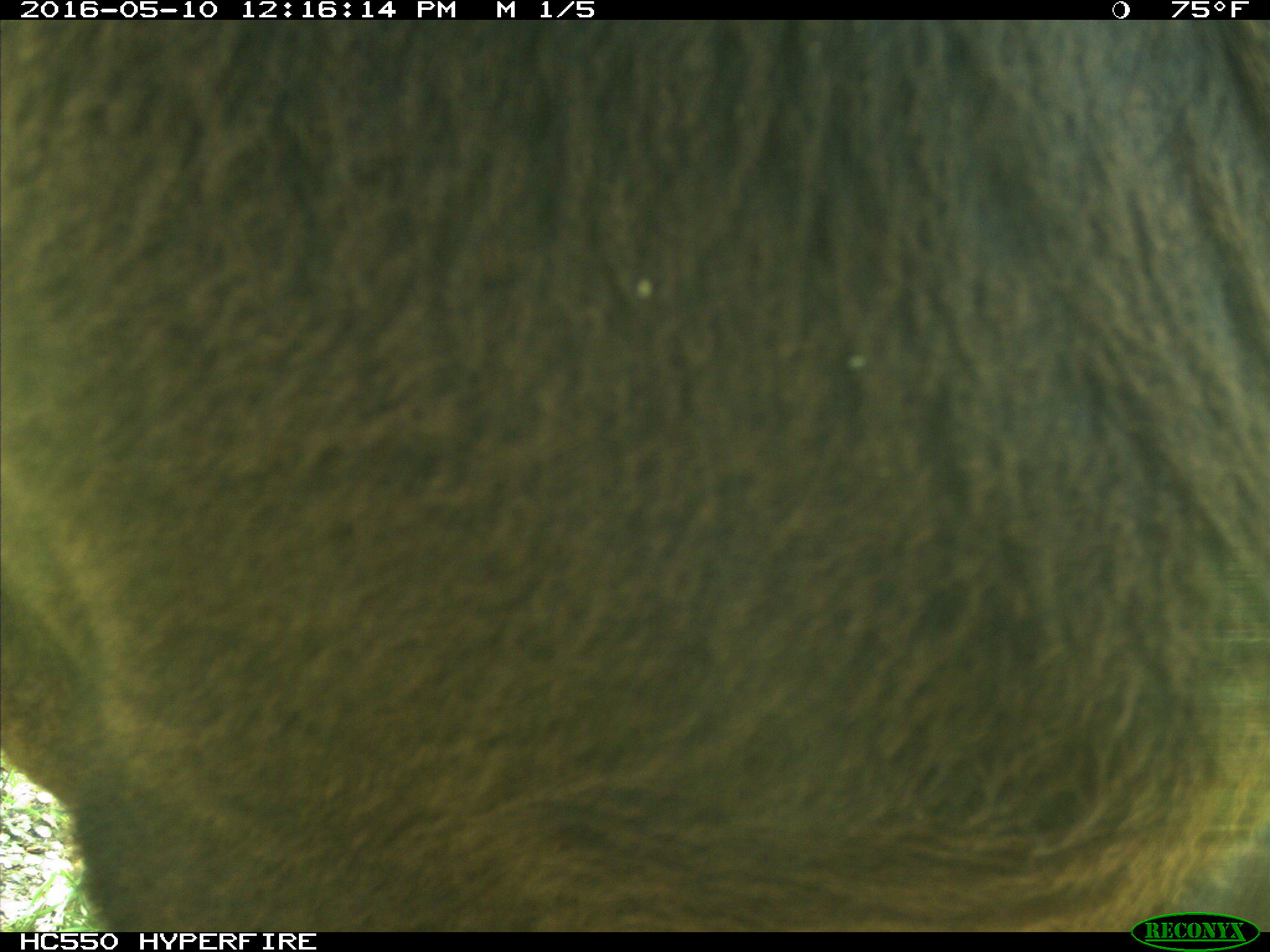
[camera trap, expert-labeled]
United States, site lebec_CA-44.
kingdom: Animalia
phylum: Chordata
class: Mammalia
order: Artiodactyla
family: Bovidae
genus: Bos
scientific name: Bos taurus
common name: domestic cow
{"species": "Bos taurus (domestic cow)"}